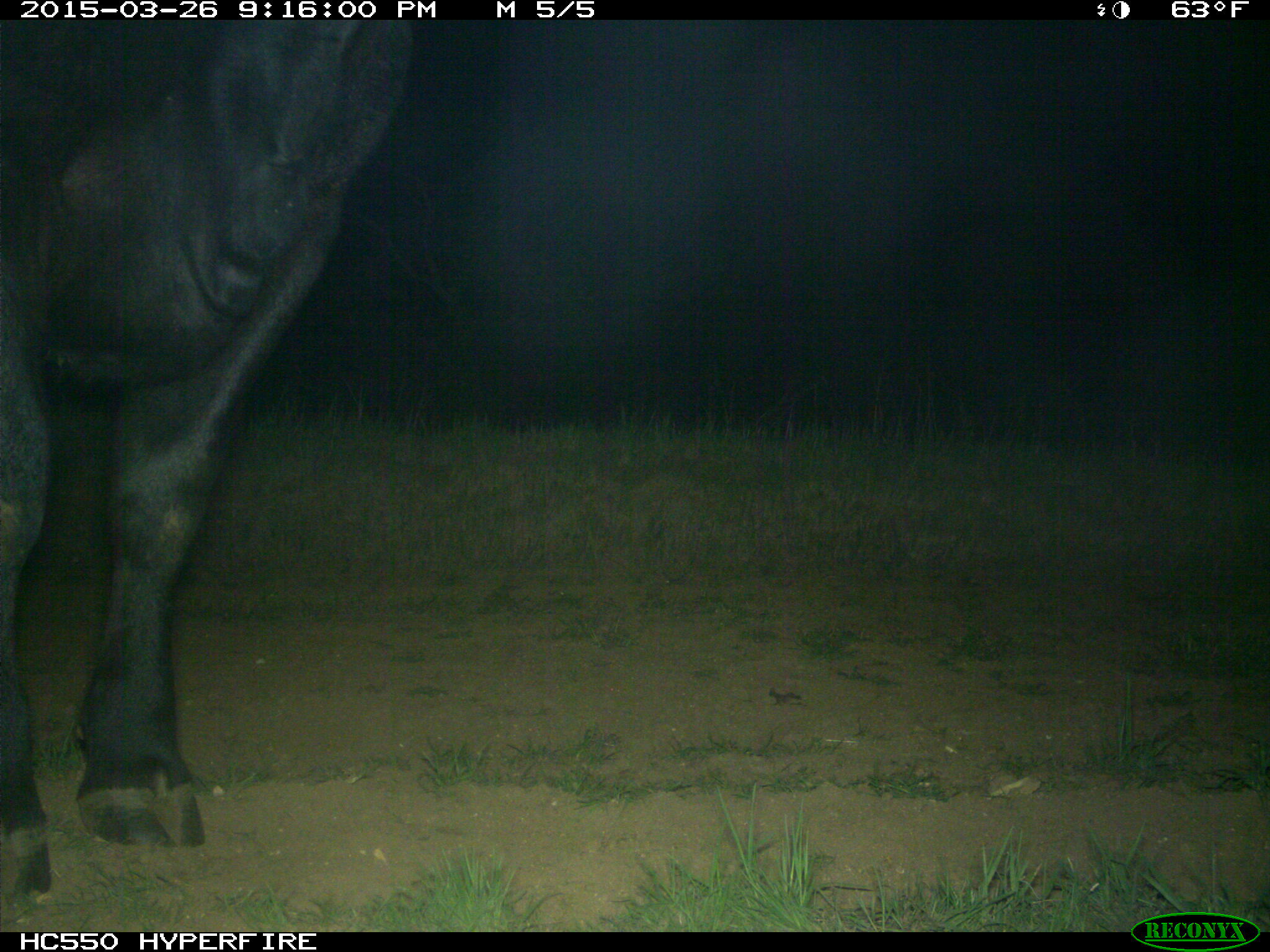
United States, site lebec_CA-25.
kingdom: Animalia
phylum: Chordata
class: Mammalia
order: Artiodactyla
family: Bovidae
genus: Bos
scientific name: Bos taurus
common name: domestic cow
Bos taurus (domestic cow).